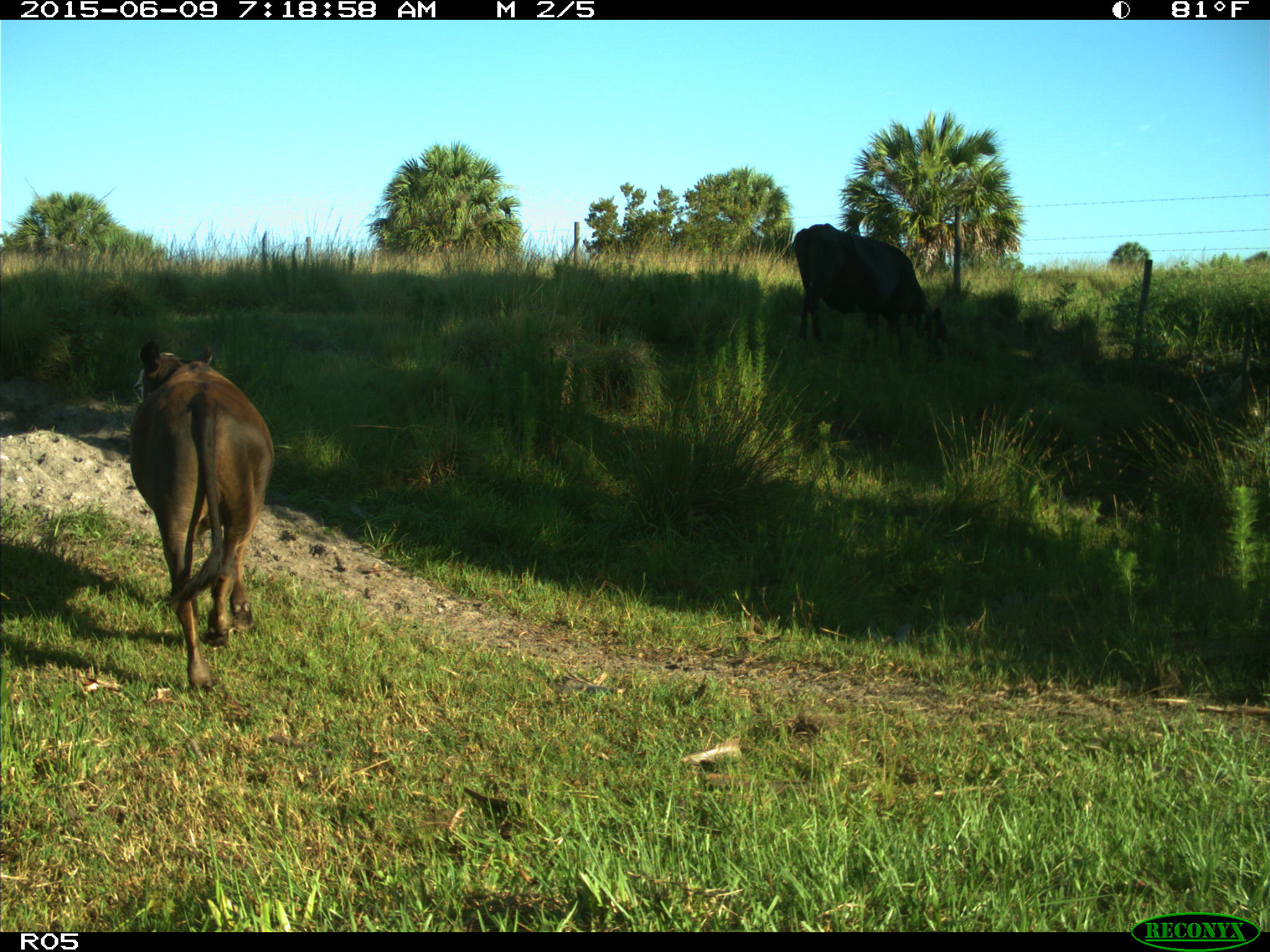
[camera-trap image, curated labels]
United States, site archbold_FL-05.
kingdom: Animalia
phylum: Chordata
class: Mammalia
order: Artiodactyla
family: Bovidae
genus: Bos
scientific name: Bos taurus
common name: domestic cow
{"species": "Bos taurus (domestic cow)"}